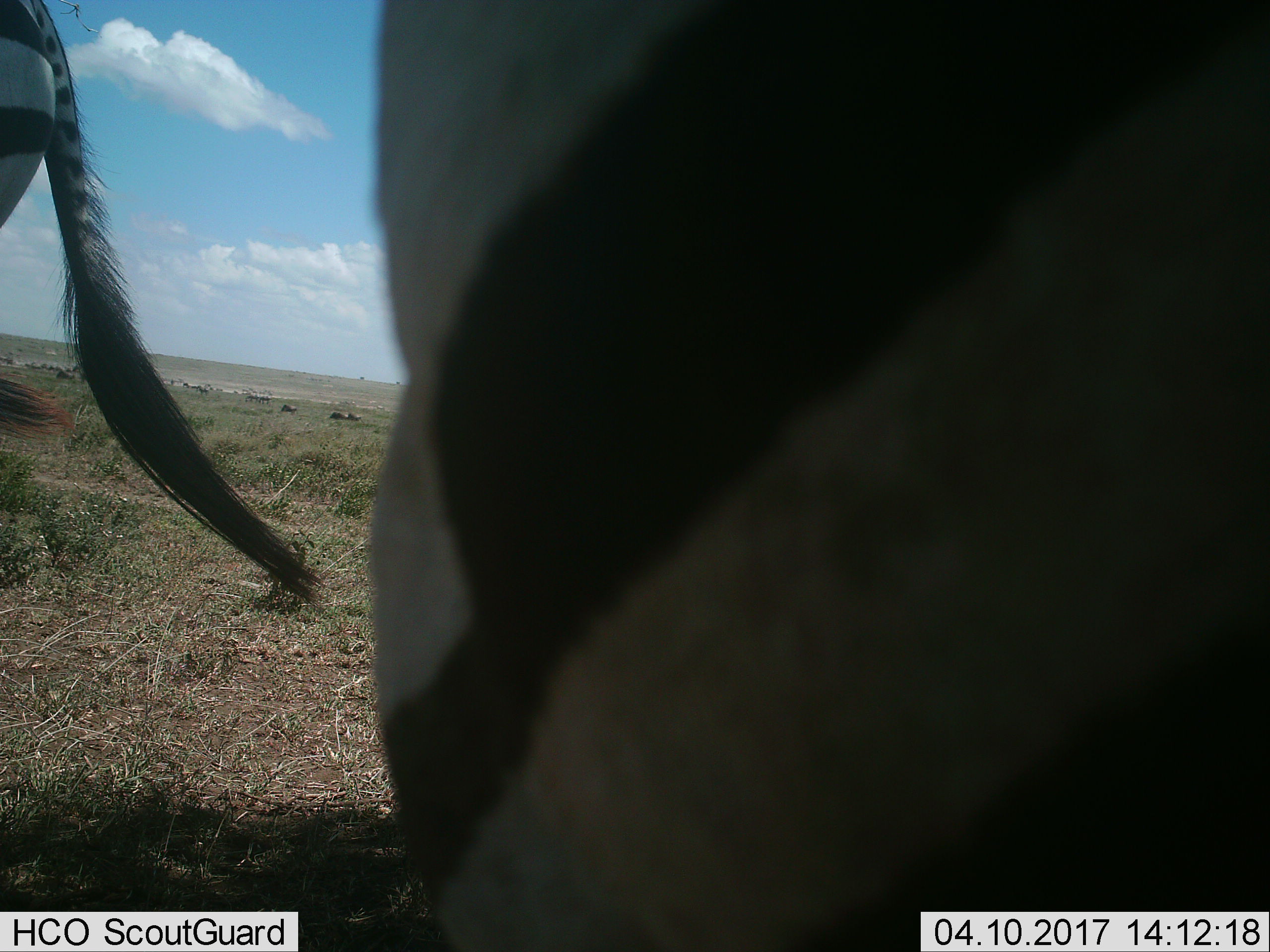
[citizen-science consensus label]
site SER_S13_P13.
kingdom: Animalia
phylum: Chordata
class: Mammalia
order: Perissodactyla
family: Equidae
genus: Equus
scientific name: Equus quagga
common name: plains zebra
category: zebraplains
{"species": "zebraplains (plains zebra) (Equus quagga)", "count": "2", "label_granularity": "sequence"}